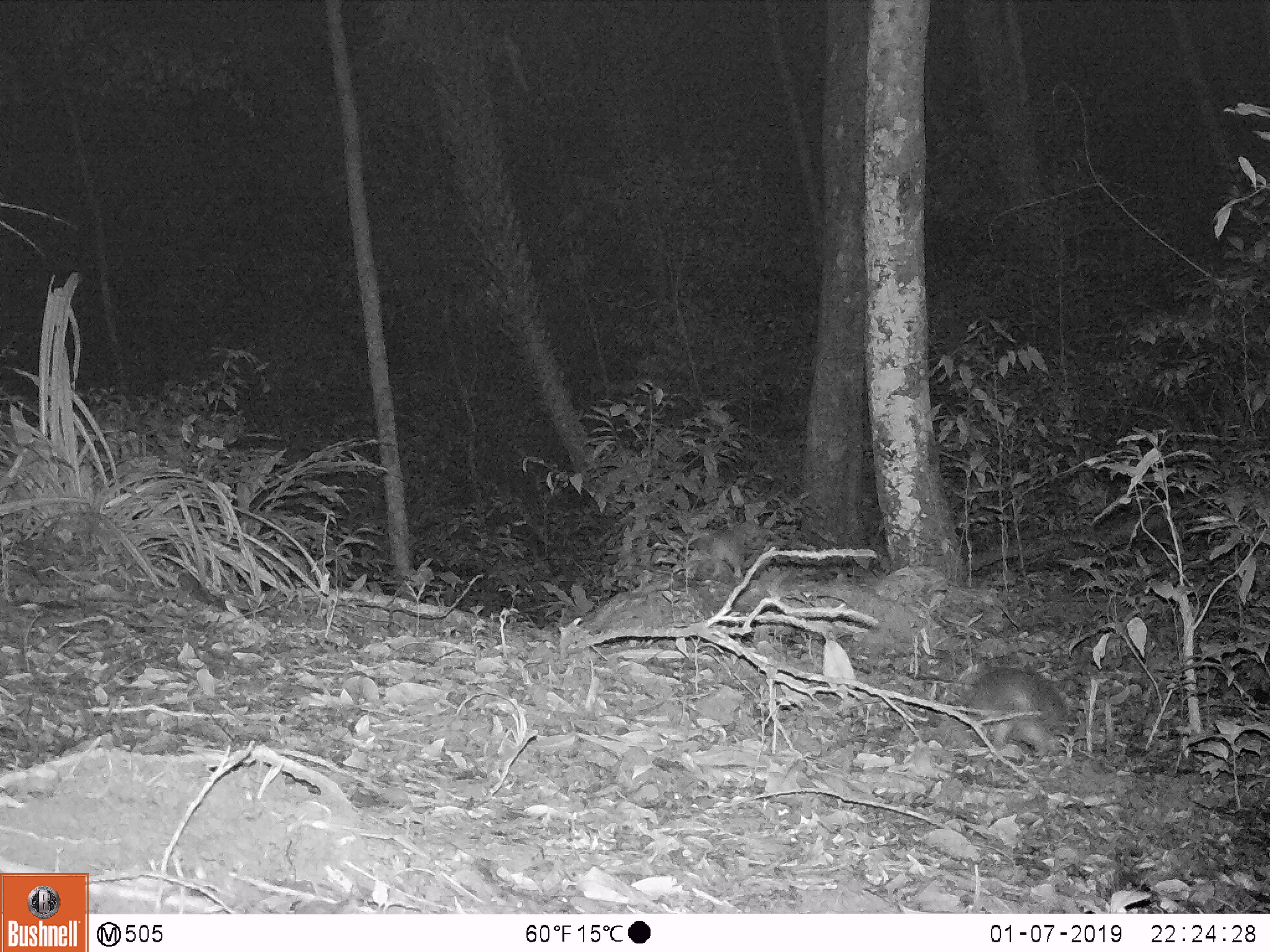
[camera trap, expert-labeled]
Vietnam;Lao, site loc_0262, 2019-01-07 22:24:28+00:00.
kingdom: Animalia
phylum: Chordata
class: Mammalia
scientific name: Mammalia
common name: mammal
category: unidentified small mammal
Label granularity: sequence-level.